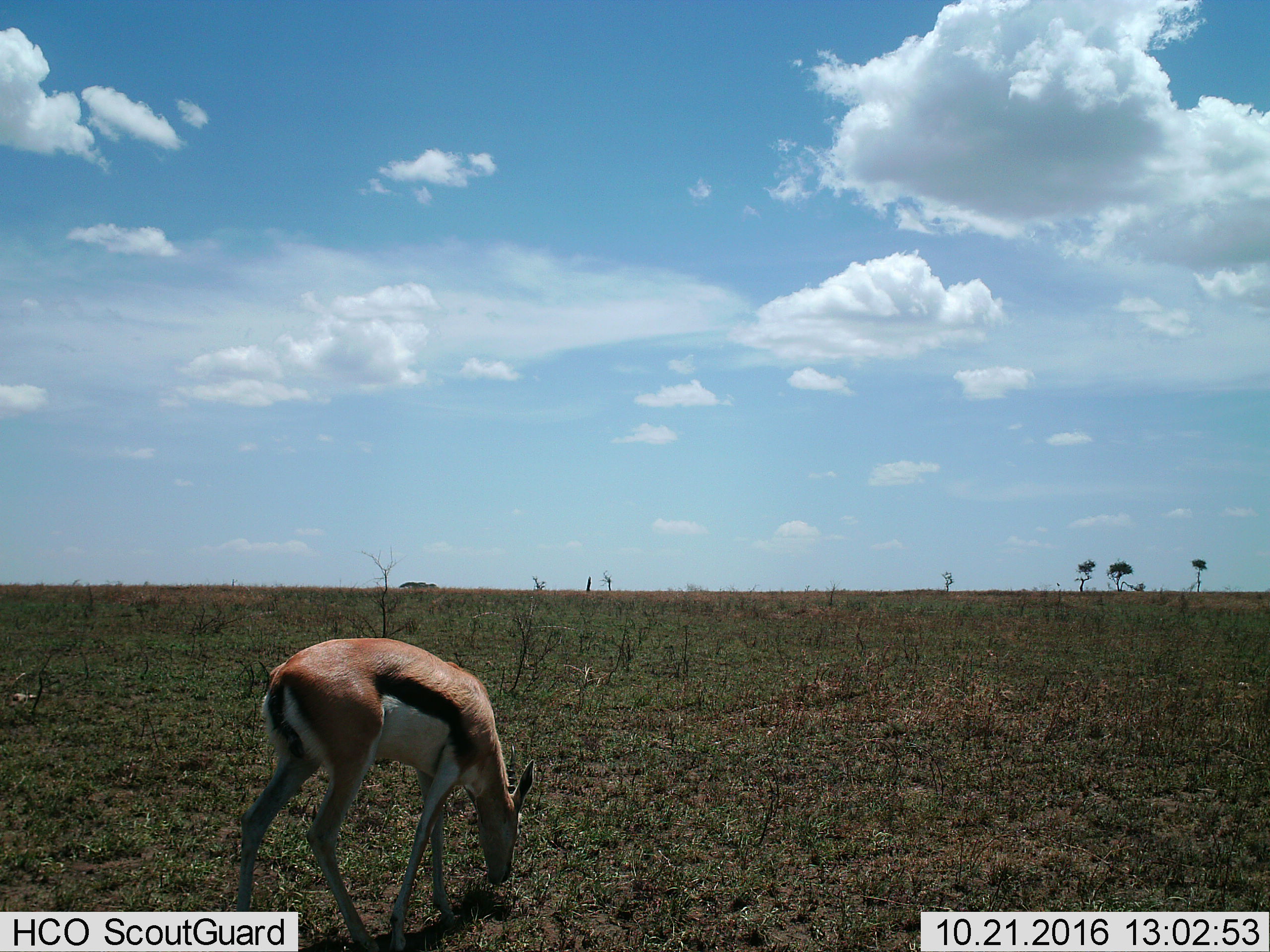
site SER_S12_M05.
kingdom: Animalia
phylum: Chordata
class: Mammalia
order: Artiodactyla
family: Bovidae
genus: Eudorcas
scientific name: Eudorcas thomsonii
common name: thomson's gazelle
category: gazellethomsons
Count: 1.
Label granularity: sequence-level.